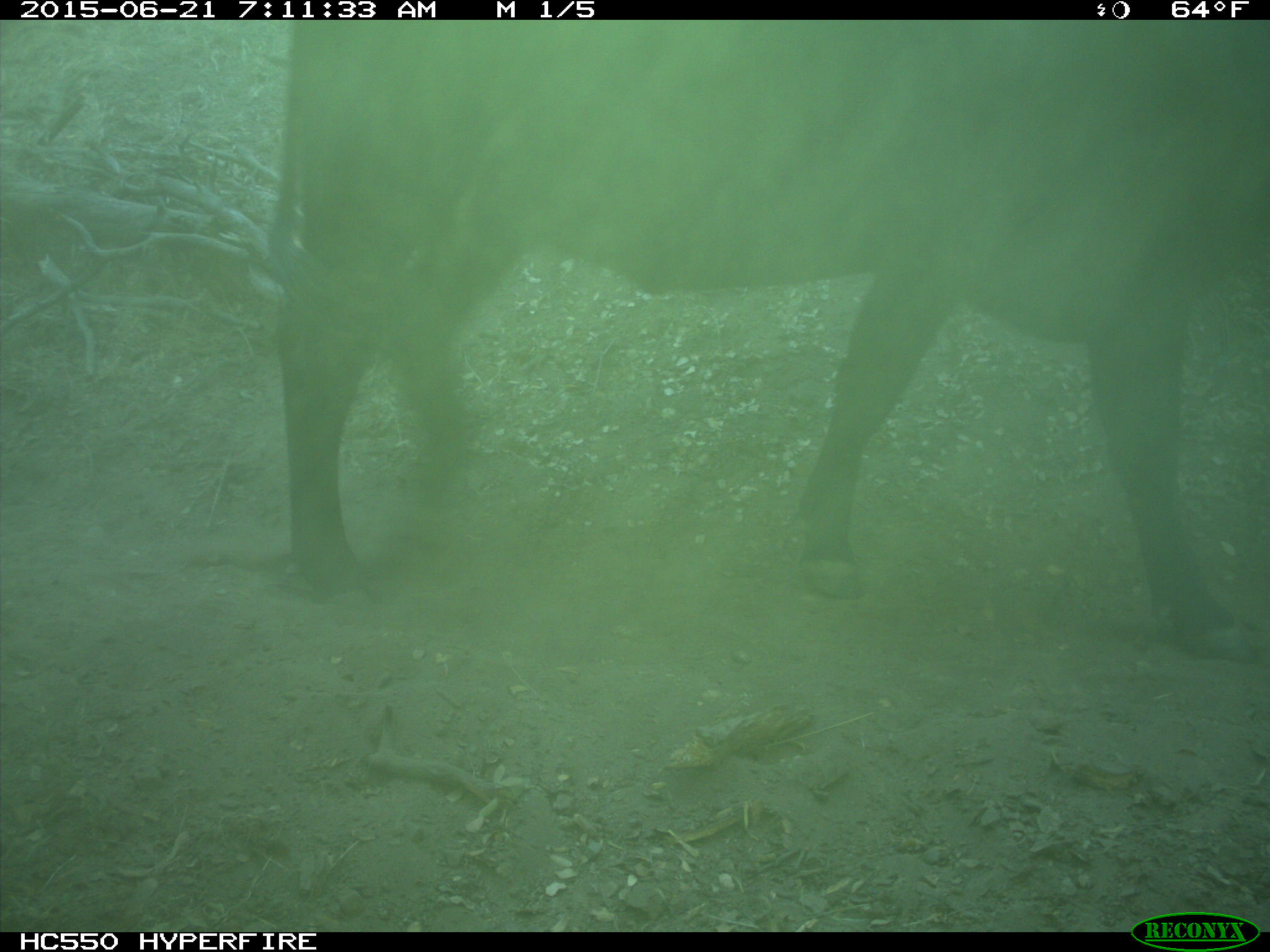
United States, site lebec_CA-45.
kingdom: Animalia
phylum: Chordata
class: Mammalia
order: Artiodactyla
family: Bovidae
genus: Bos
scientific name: Bos taurus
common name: domestic cow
Bos taurus (domestic cow).